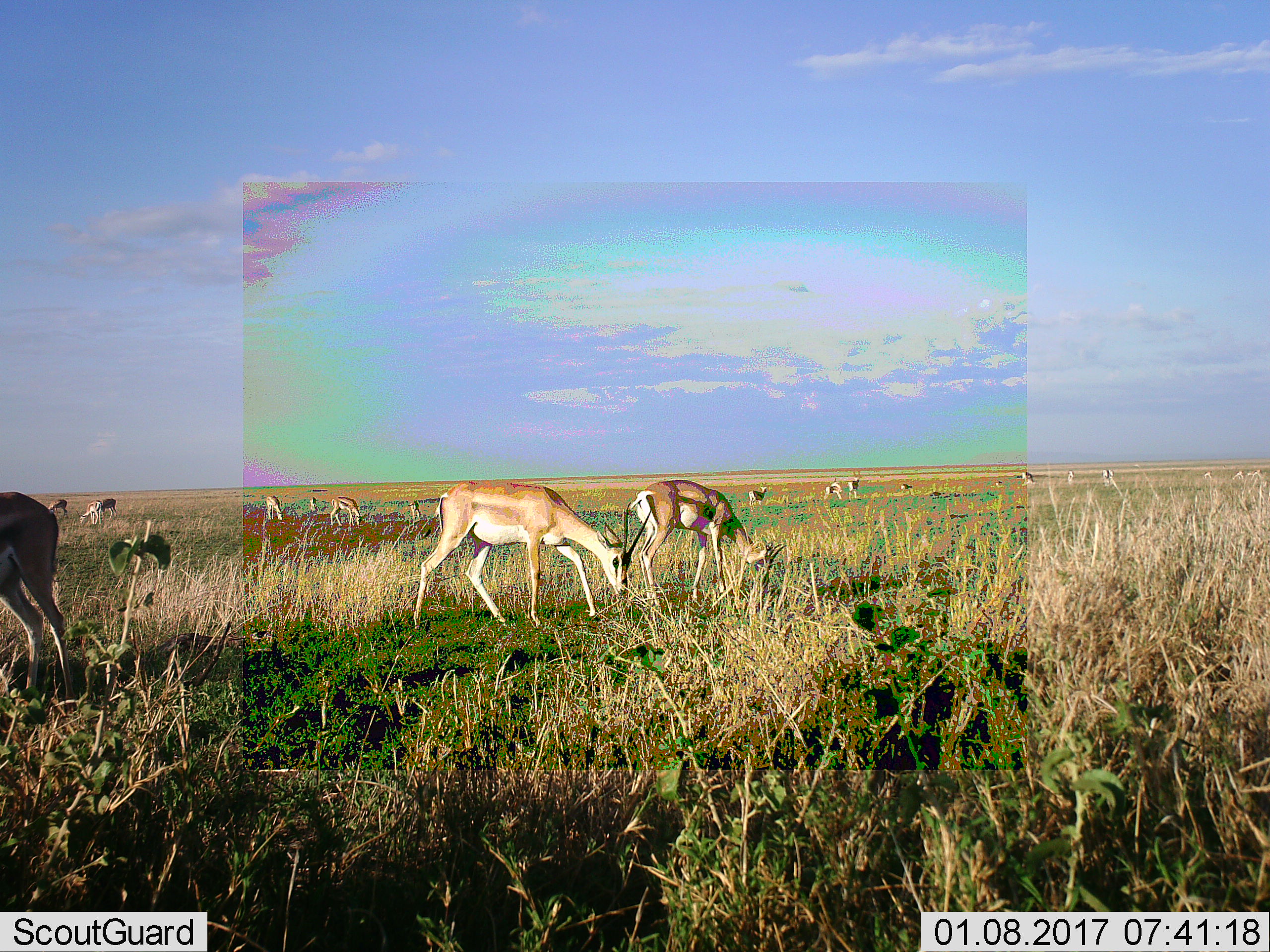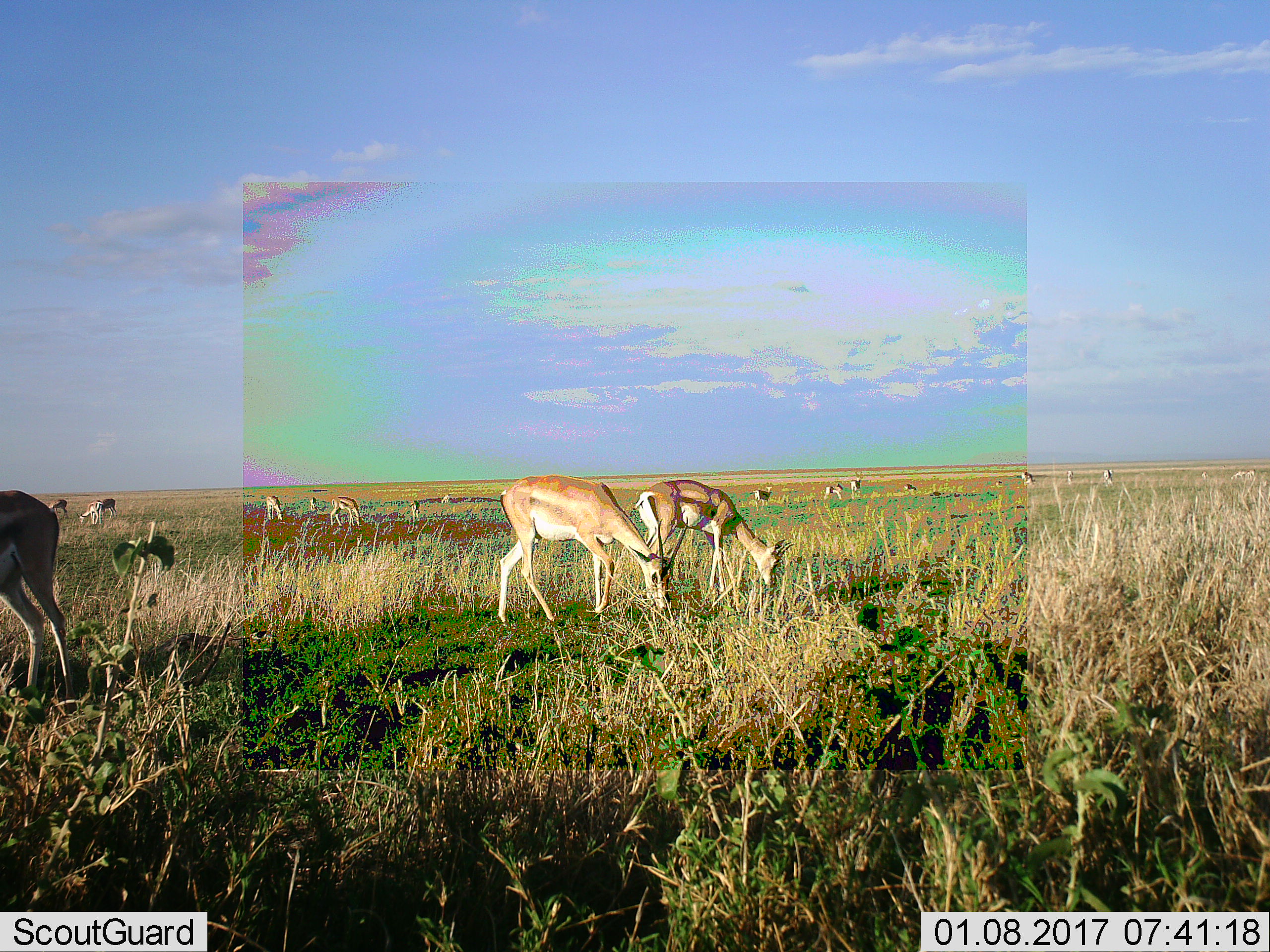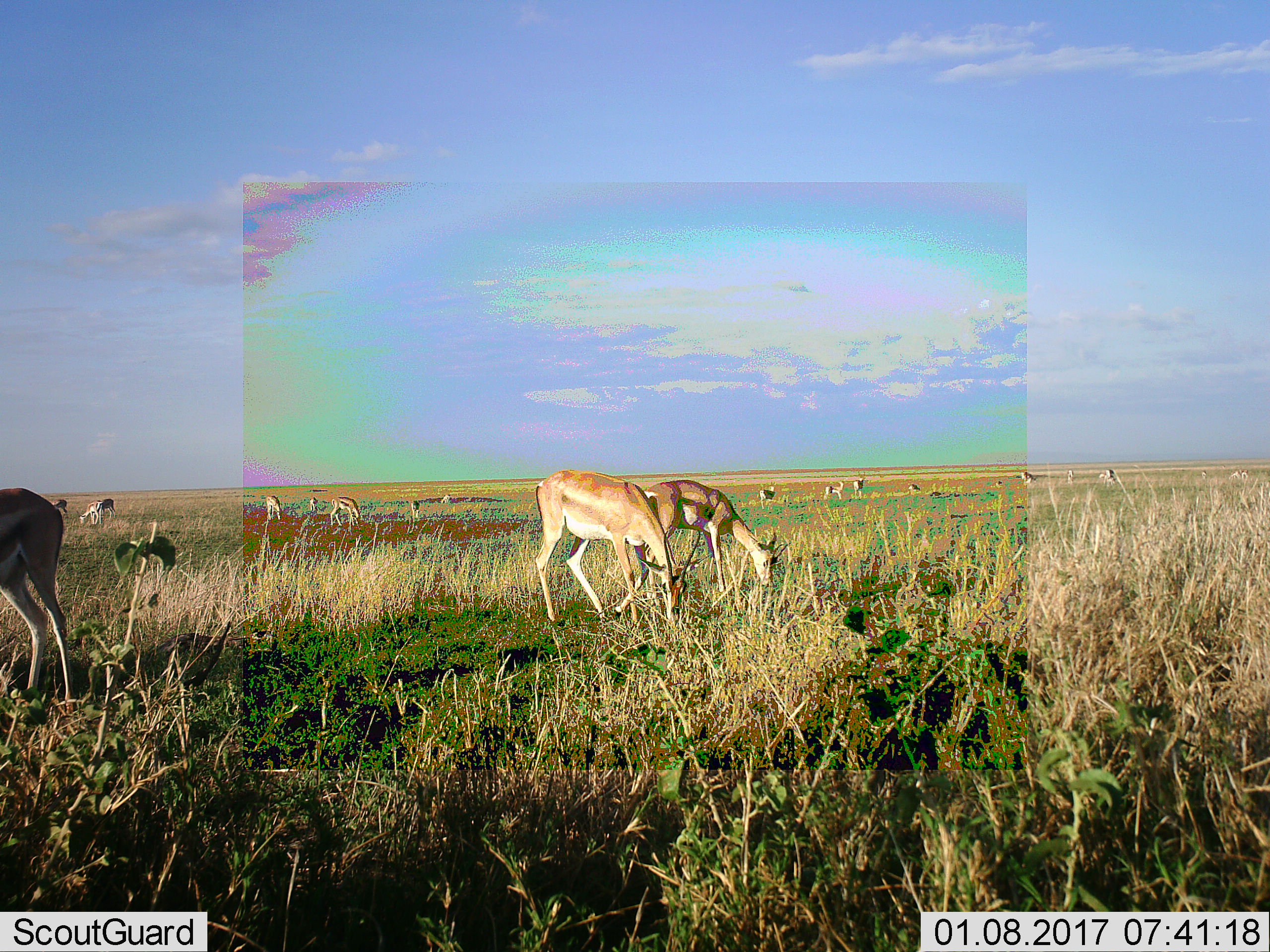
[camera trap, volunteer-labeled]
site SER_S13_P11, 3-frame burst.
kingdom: Animalia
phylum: Chordata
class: Mammalia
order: Artiodactyla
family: Bovidae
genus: Nanger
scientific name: Nanger granti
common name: grant's gazelle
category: gazellegrants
Gazellegrants (grant's gazelle) (Nanger granti), count 11-50. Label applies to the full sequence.